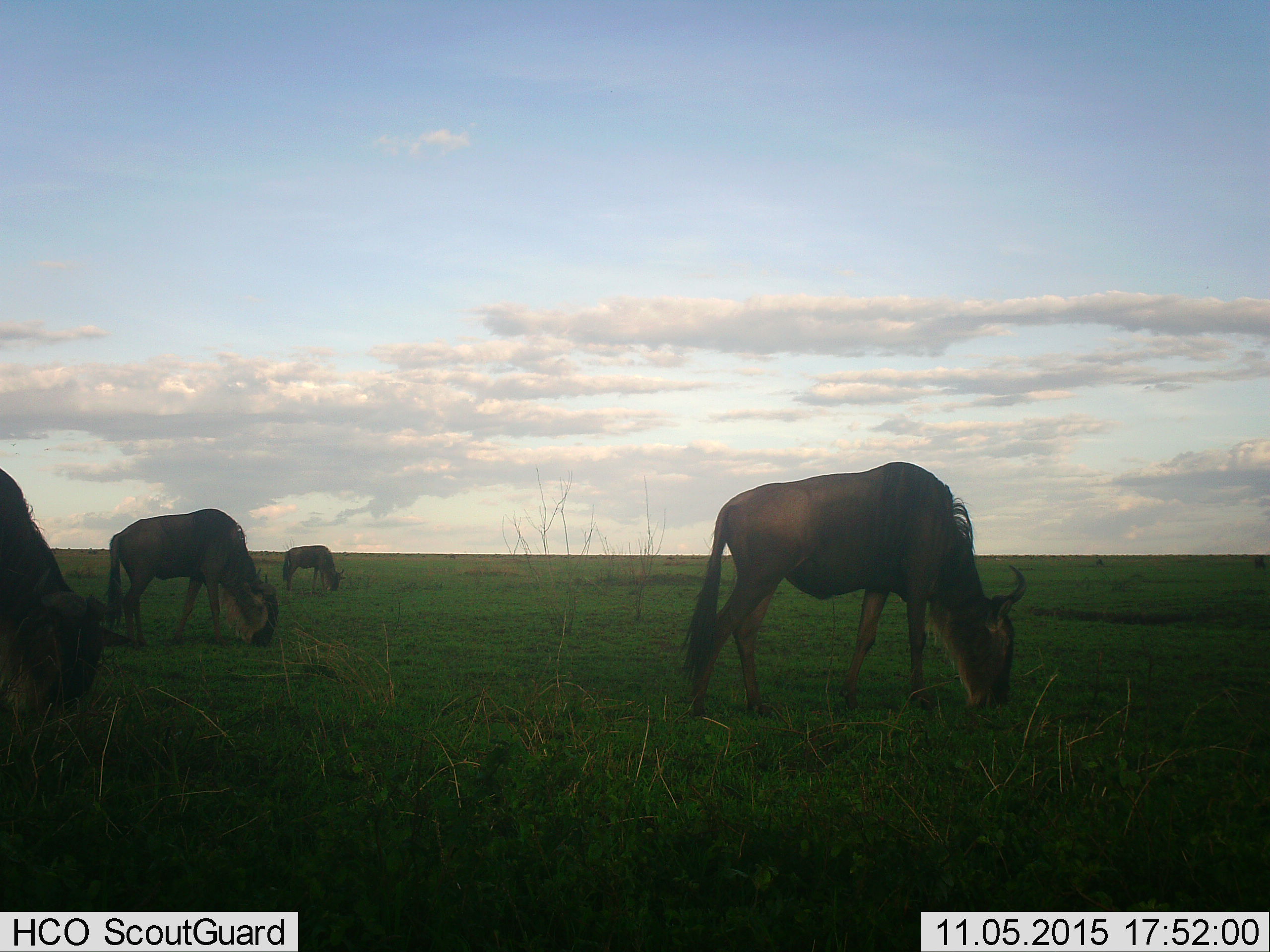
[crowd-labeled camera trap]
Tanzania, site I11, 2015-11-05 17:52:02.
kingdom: Animalia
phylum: Chordata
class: Mammalia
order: Artiodactyla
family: Bovidae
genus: Connochaetes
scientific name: Connochaetes taurinus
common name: blue wildebeest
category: wildebeest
Wildebeest (blue wildebeest) (Connochaetes taurinus), count 4. Behavior (volunteer vote fractions): standing 22%, resting 0%, moving 0%, interacting 0%. Young present (vote fraction): 0%. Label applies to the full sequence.